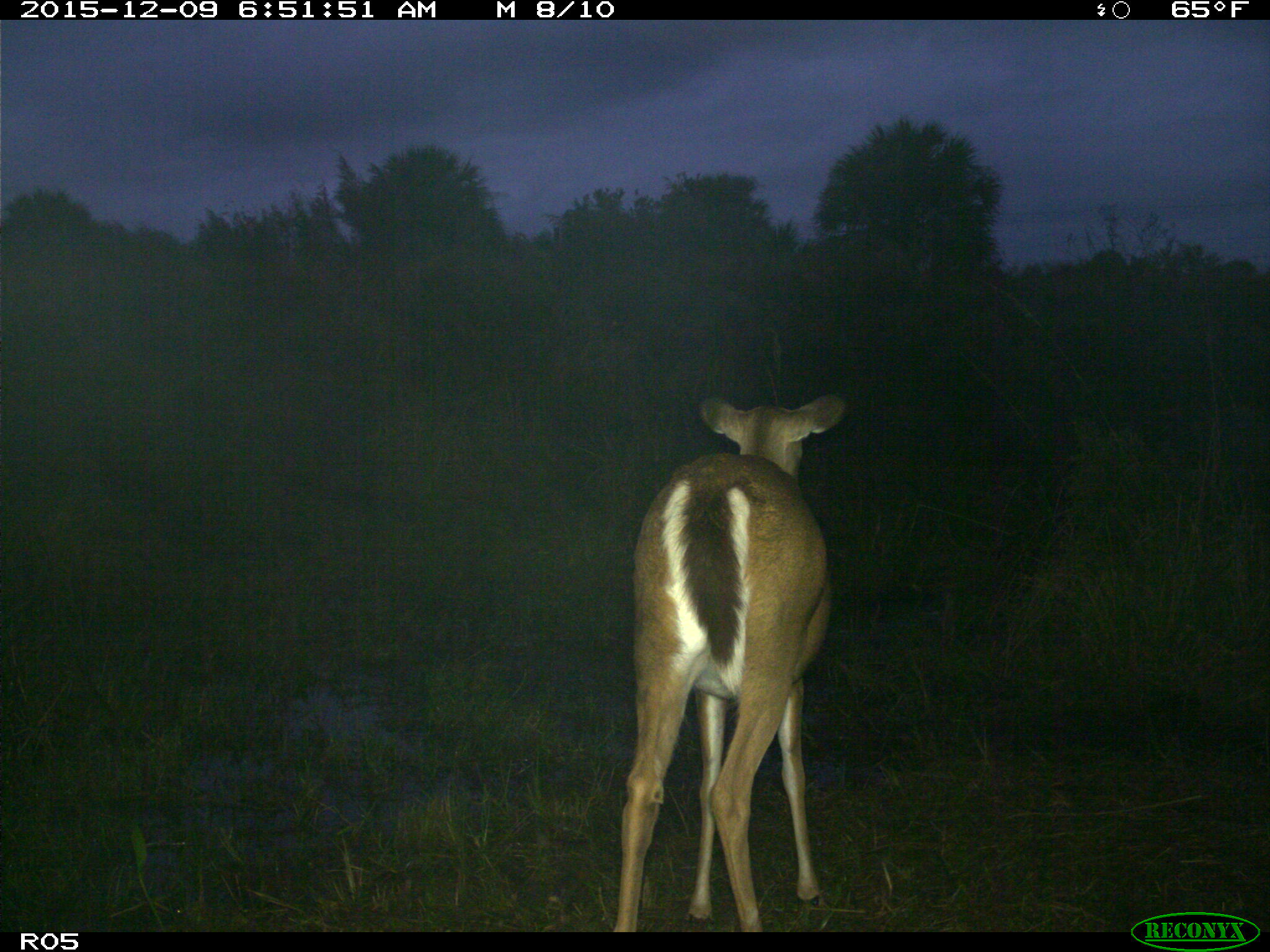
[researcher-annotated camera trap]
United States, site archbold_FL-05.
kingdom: Animalia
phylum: Chordata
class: Mammalia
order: Artiodactyla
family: Cervidae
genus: Odocoileus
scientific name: Odocoileus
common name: deer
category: unidentified deer